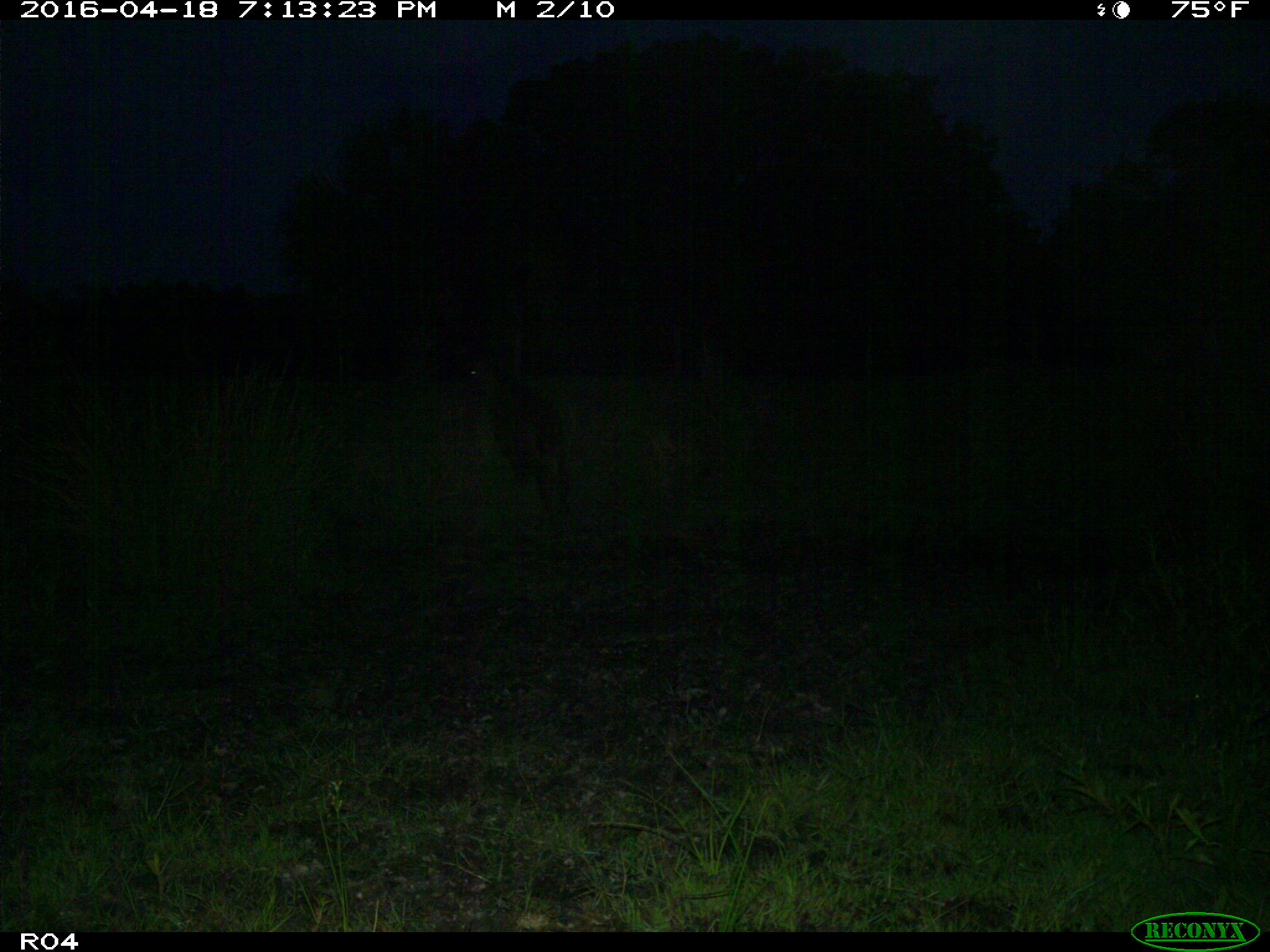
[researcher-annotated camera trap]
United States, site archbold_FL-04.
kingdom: Animalia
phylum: Chordata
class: Mammalia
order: Artiodactyla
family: Bovidae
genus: Bos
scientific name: Bos taurus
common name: domestic cow